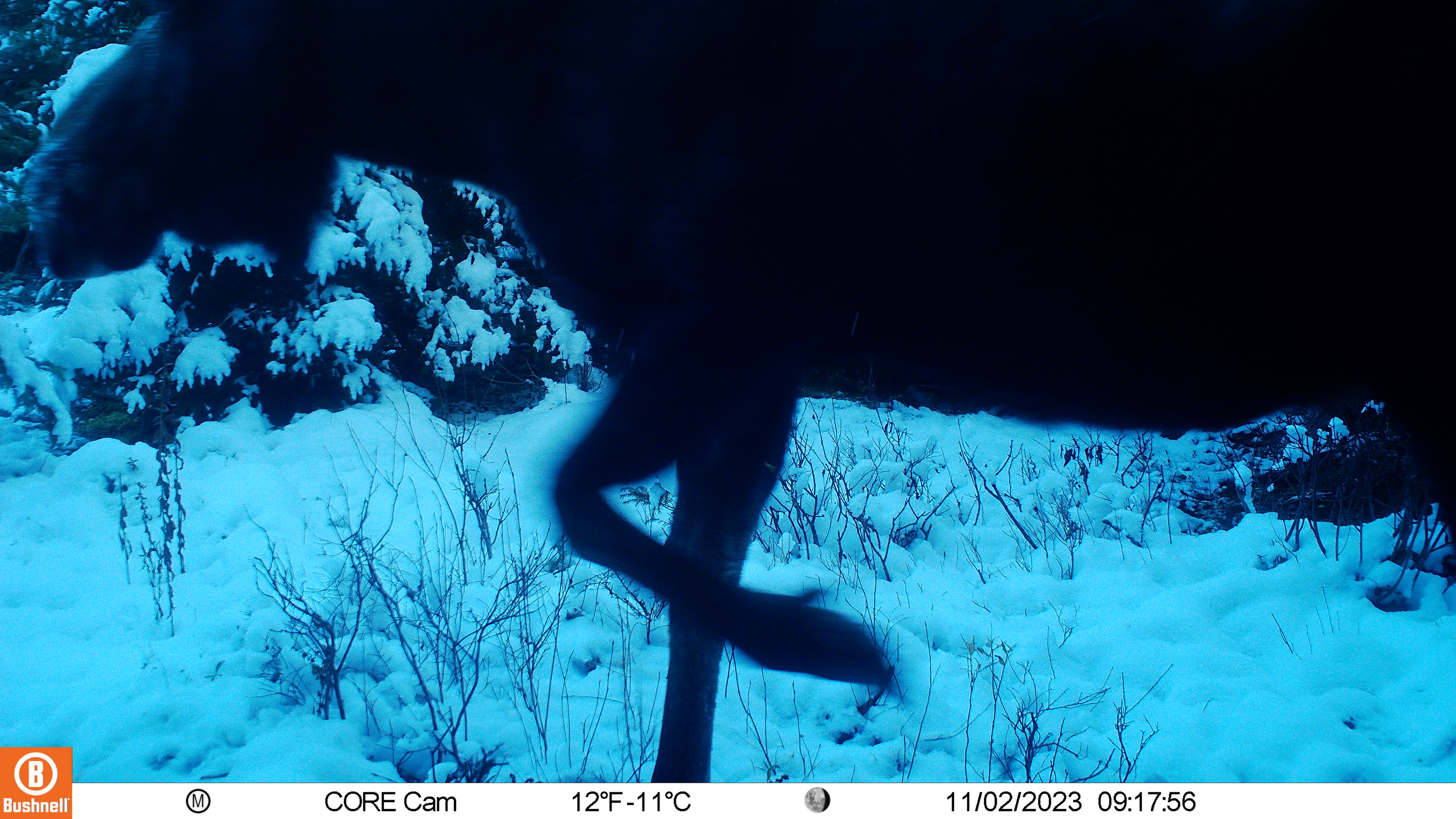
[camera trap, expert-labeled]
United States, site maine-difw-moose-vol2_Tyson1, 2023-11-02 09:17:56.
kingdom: Animalia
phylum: Chordata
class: Mammalia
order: Artiodactyla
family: Cervidae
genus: Alces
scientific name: Alces alces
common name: moose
Moose (Alces alces).